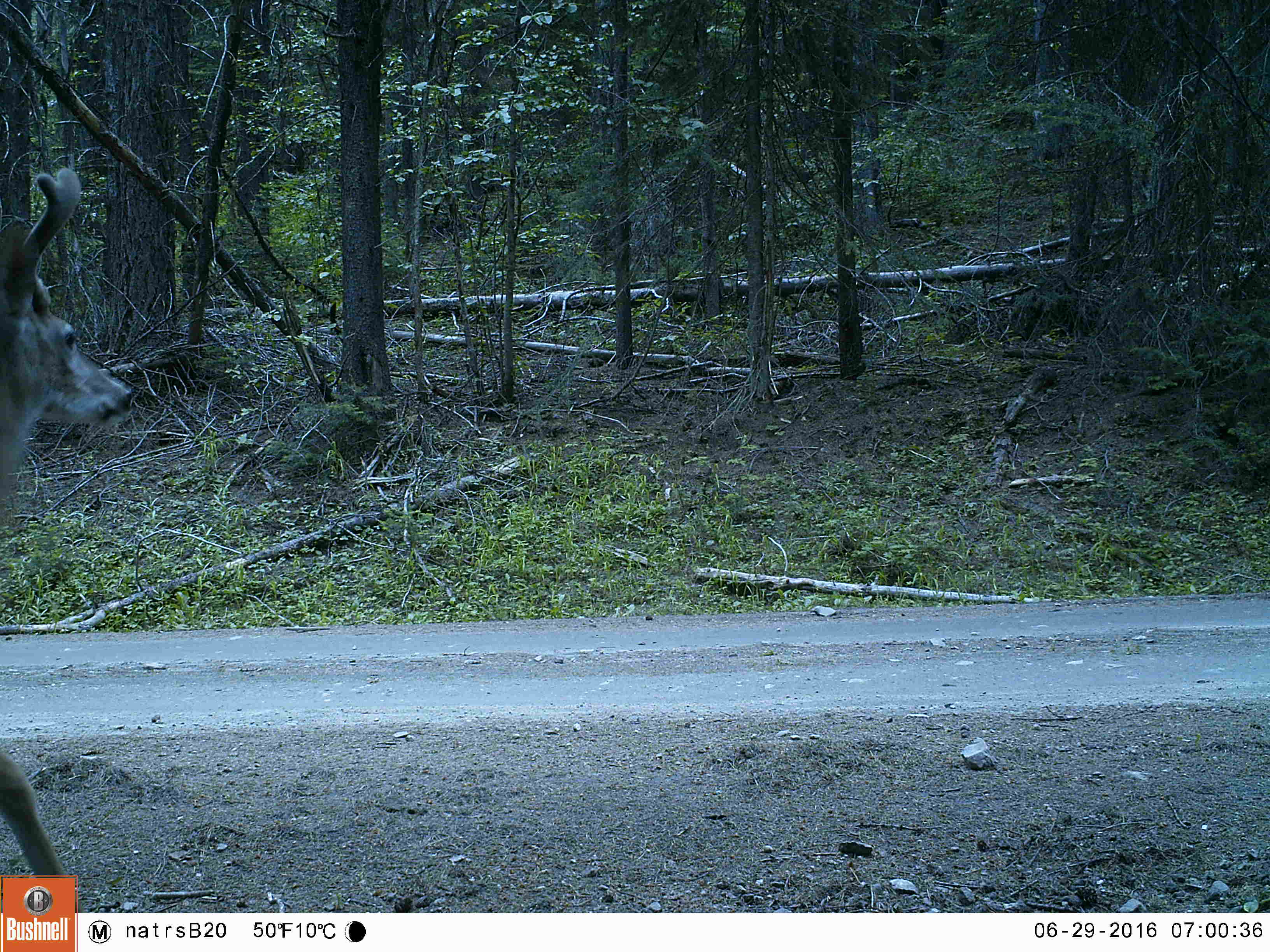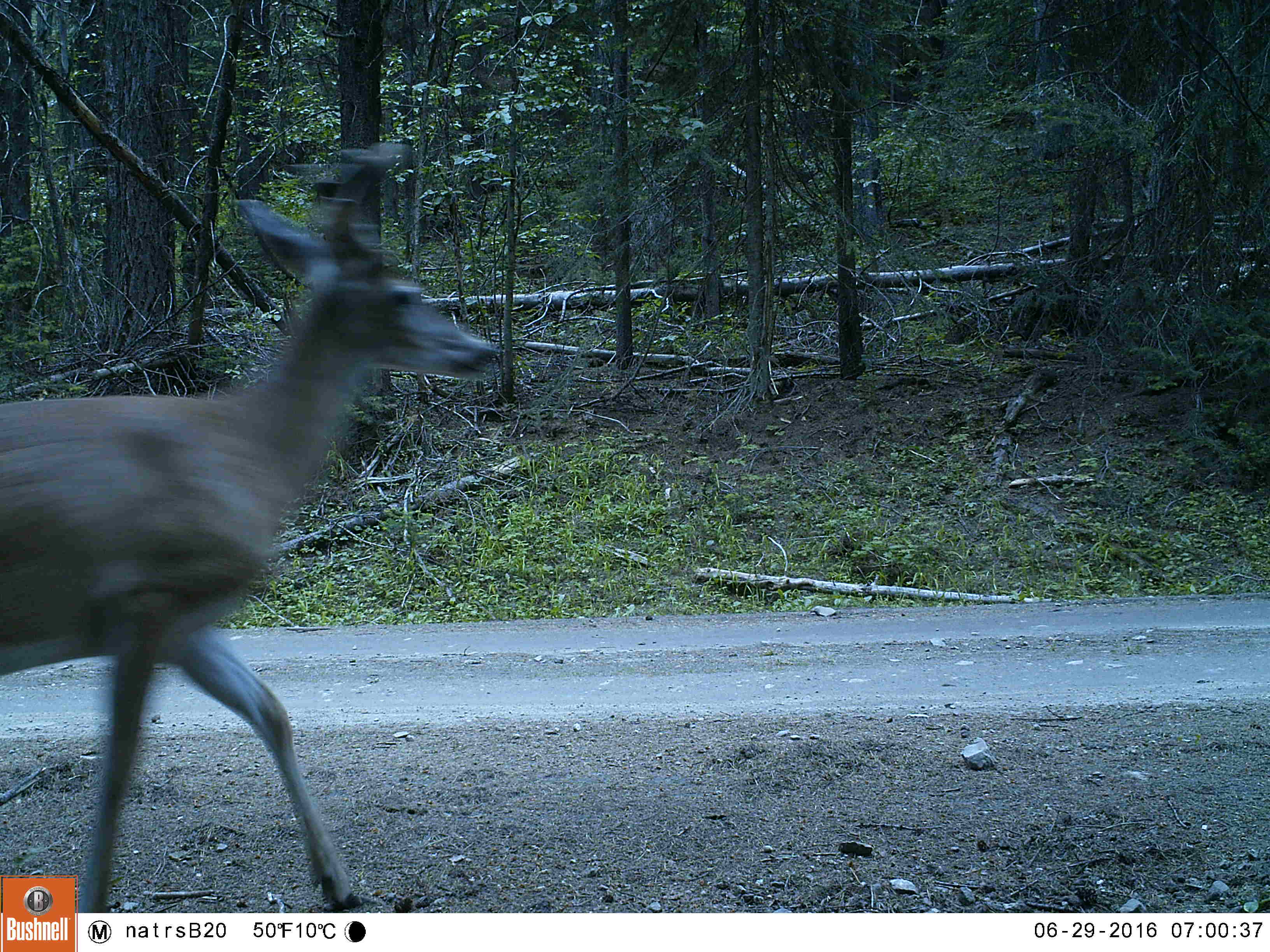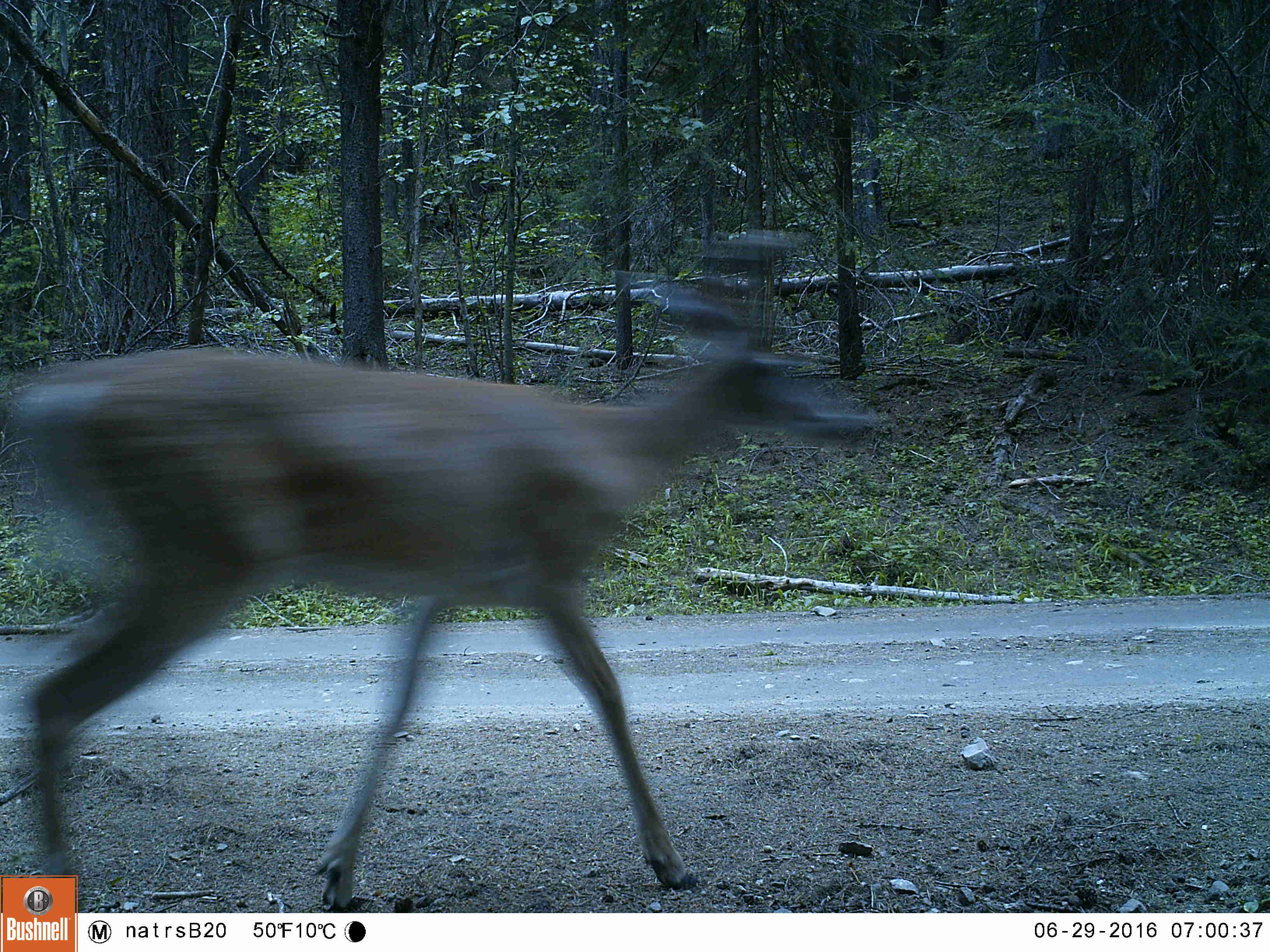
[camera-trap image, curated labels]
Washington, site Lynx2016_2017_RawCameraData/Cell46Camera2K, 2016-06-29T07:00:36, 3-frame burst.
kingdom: Animalia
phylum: Chordata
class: Mammalia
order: Artiodactyla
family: Cervidae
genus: Odocoileus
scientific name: Odocoileus virginianus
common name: white-tailed deer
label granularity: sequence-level